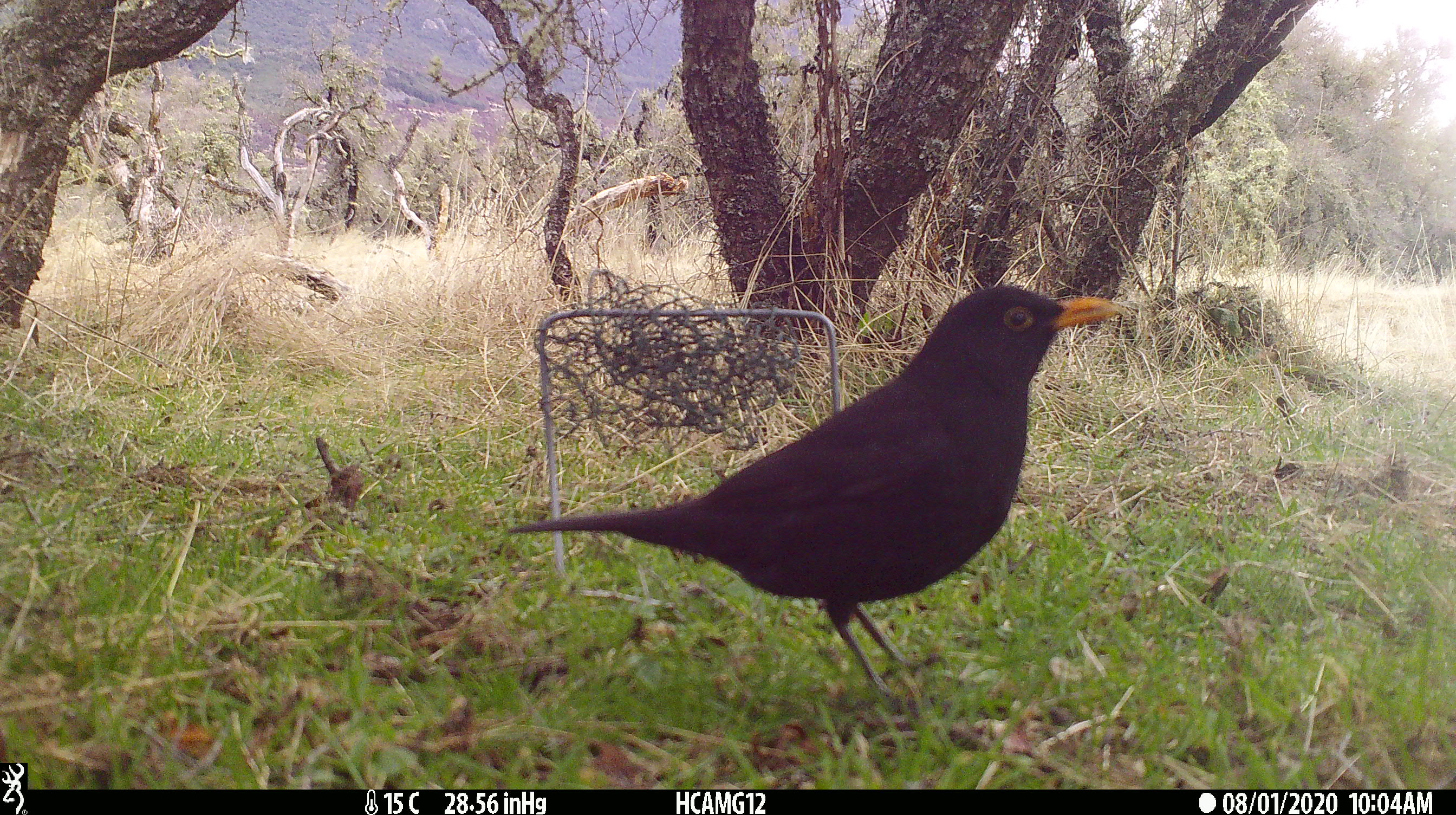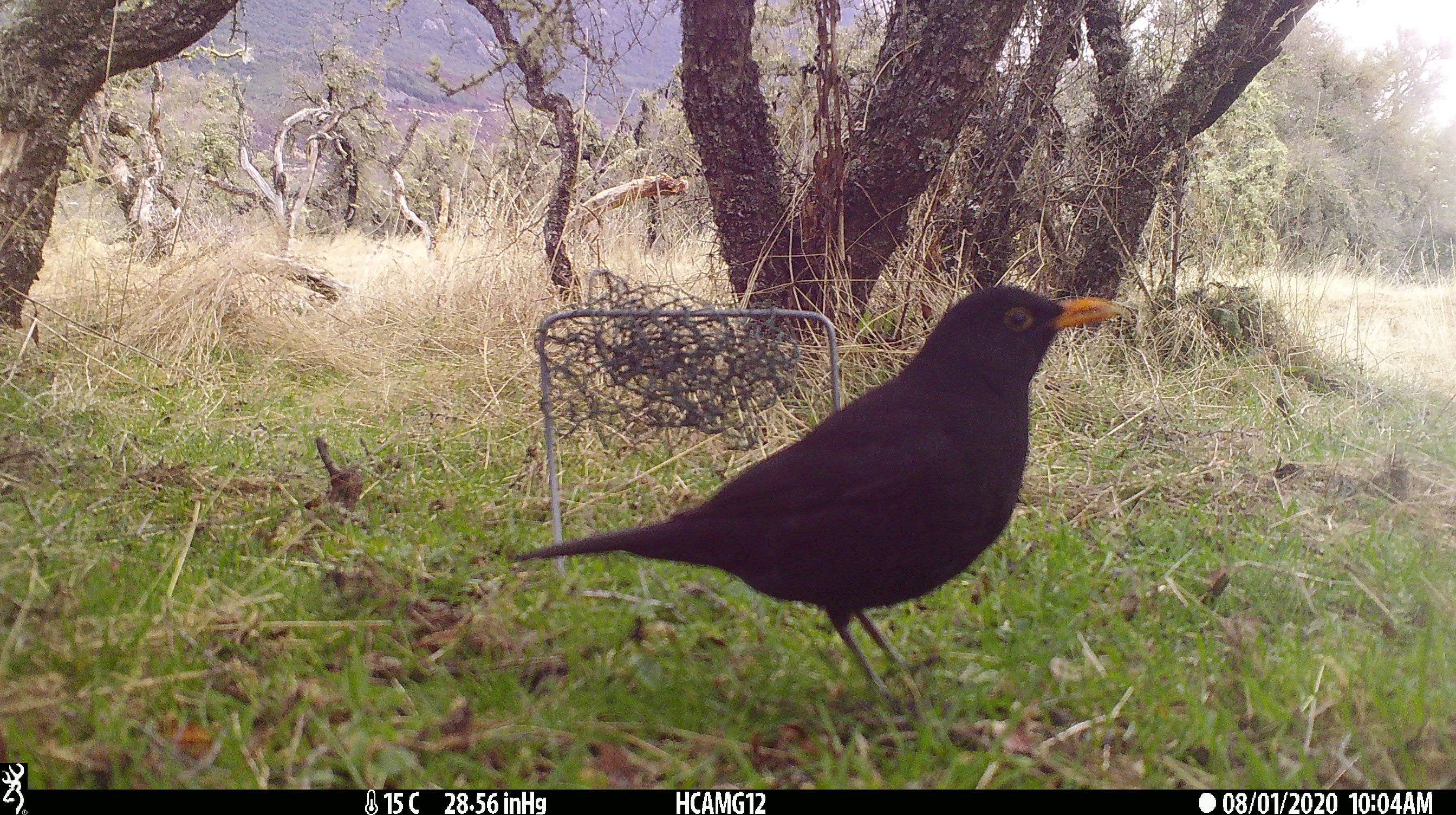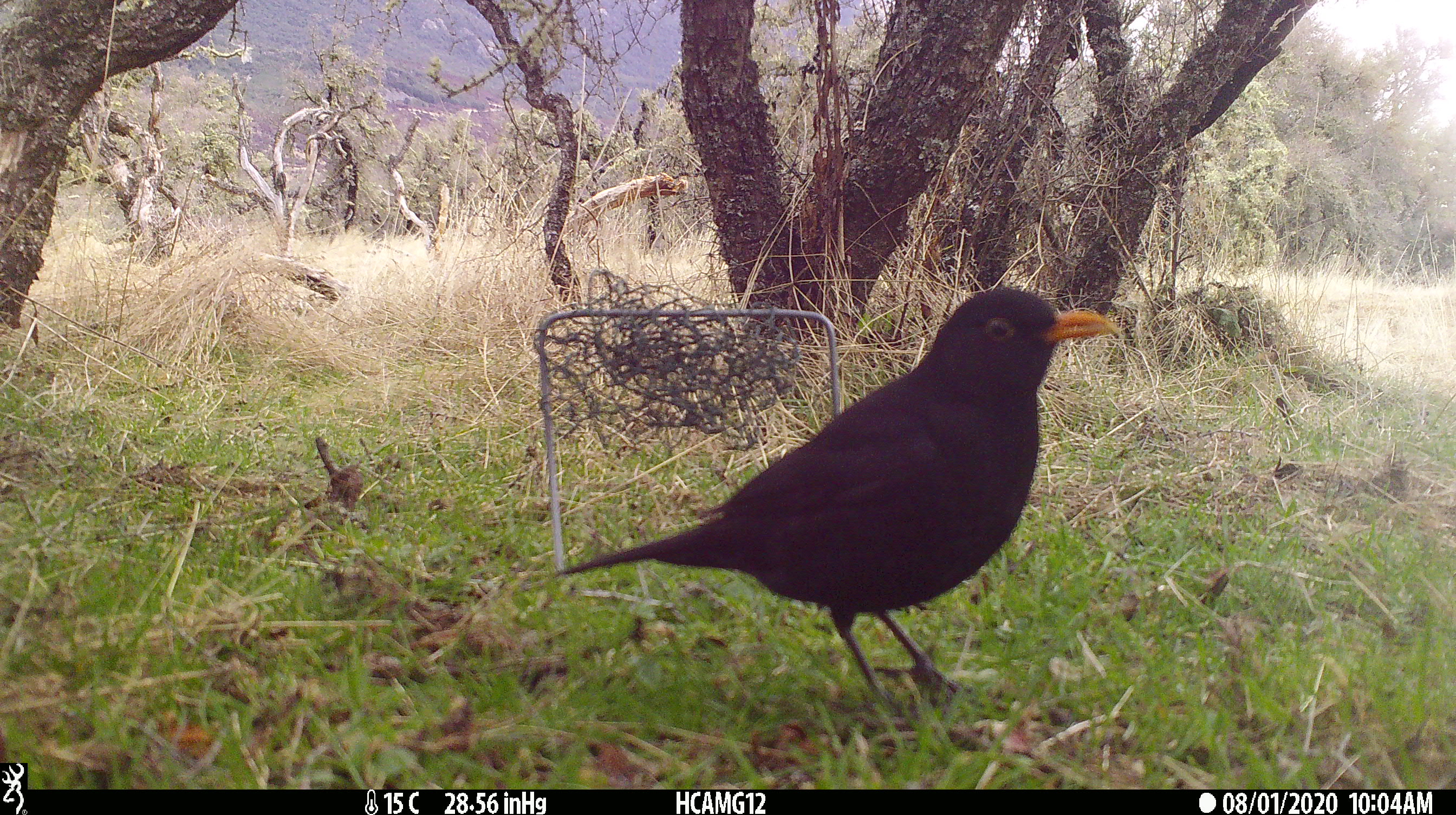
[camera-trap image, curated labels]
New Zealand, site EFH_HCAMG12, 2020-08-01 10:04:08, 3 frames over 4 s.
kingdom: Animalia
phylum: Chordata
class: Aves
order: Passeriformes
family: Turdidae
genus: Turdus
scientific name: Turdus merula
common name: eurasian blackbird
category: blackbird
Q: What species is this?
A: Blackbird (eurasian blackbird) (Turdus merula).